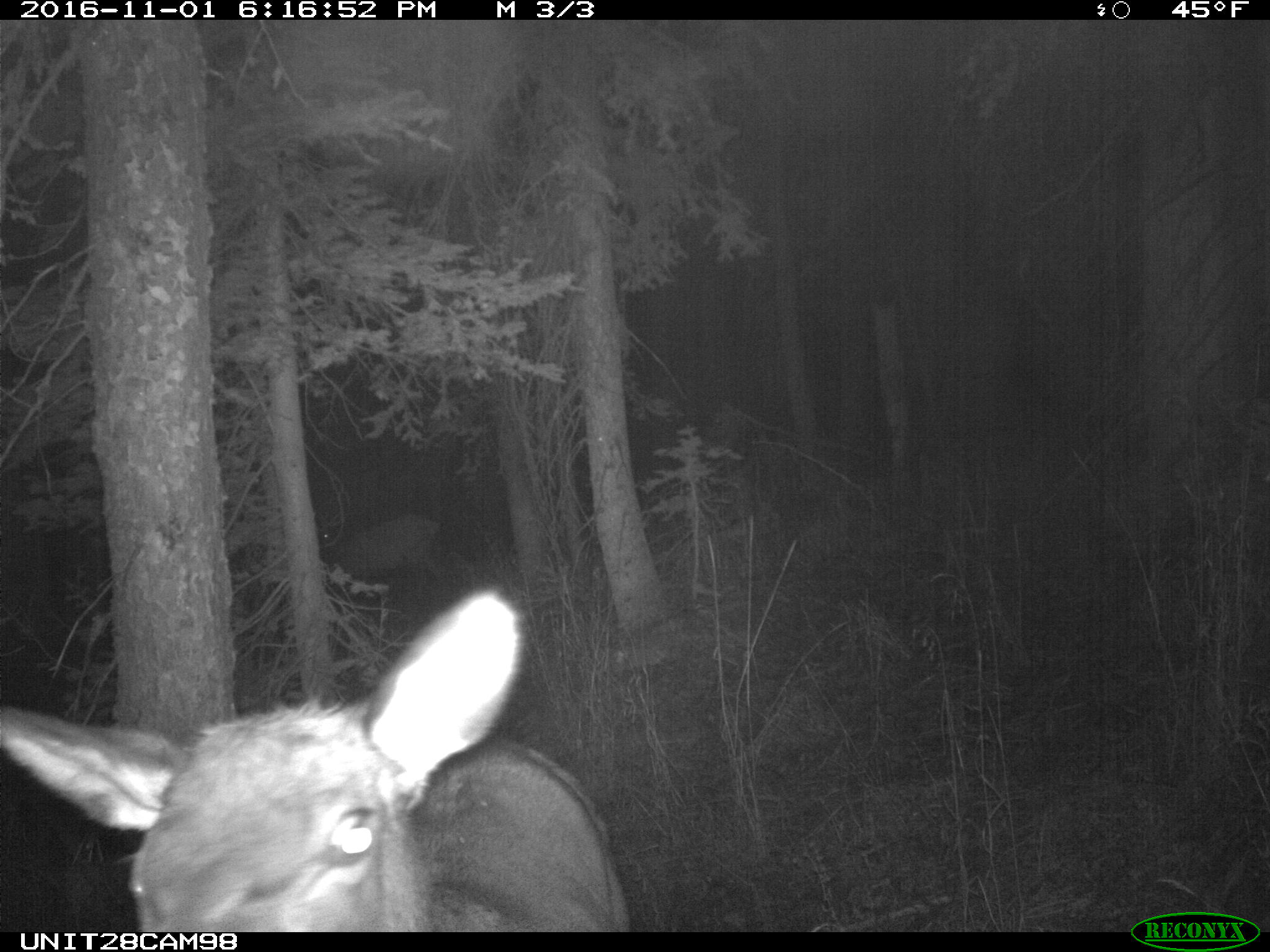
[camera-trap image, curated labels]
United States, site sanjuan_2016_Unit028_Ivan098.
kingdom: Animalia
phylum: Chordata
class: Mammalia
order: Artiodactyla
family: Cervidae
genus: Cervus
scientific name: Cervus elaphus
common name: red deer